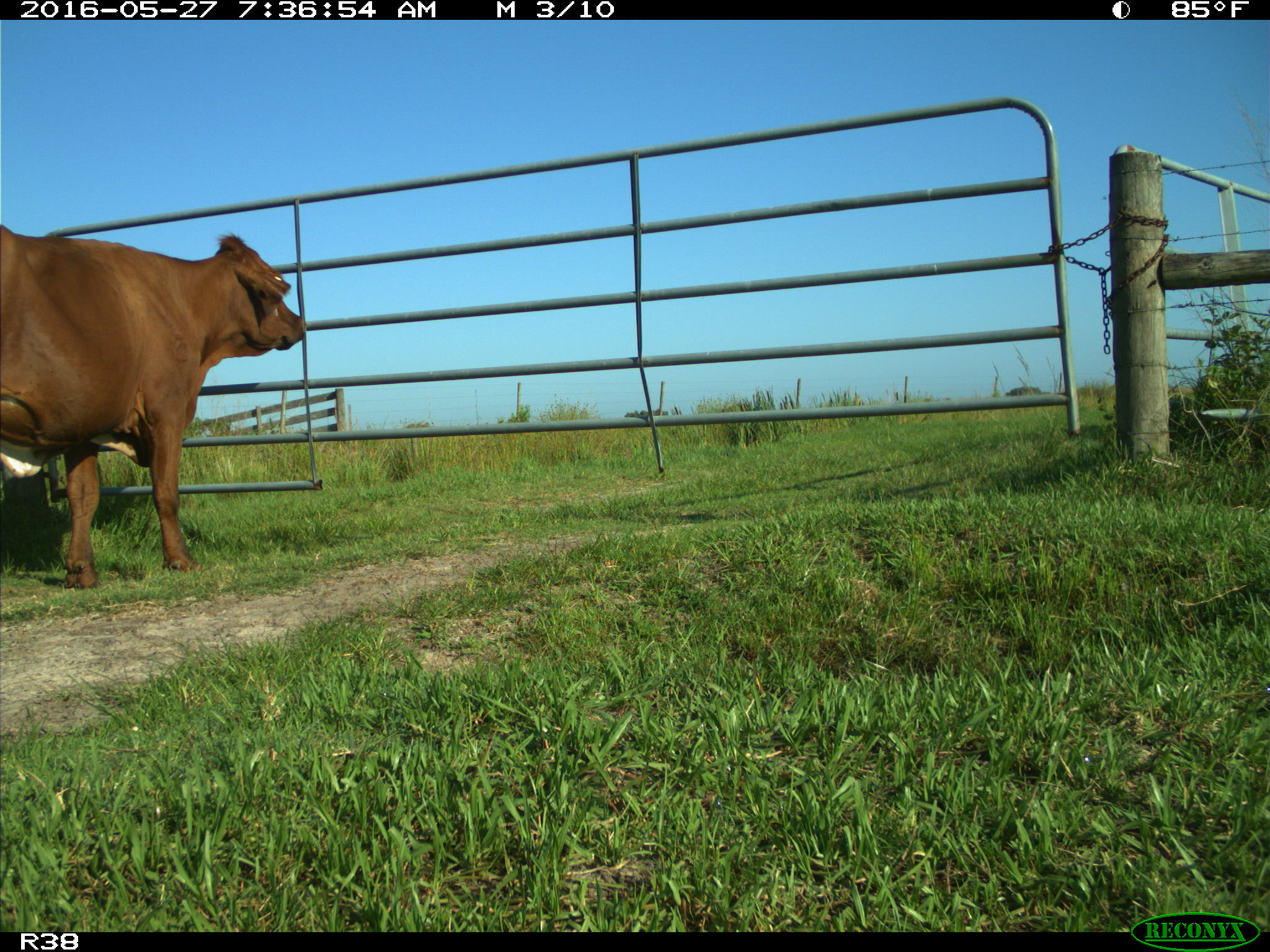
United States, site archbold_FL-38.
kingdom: Animalia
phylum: Chordata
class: Mammalia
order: Artiodactyla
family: Bovidae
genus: Bos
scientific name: Bos taurus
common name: domestic cow